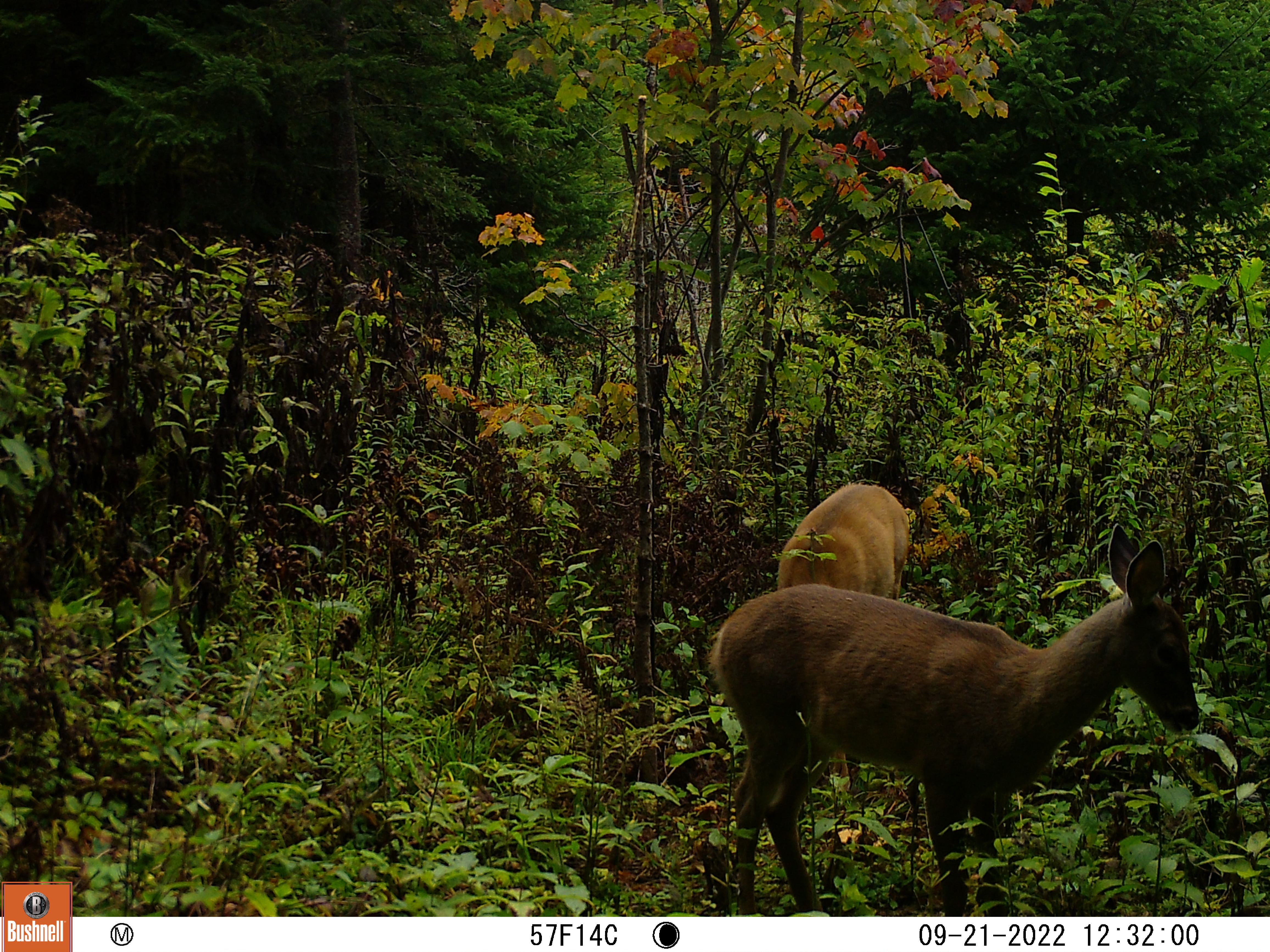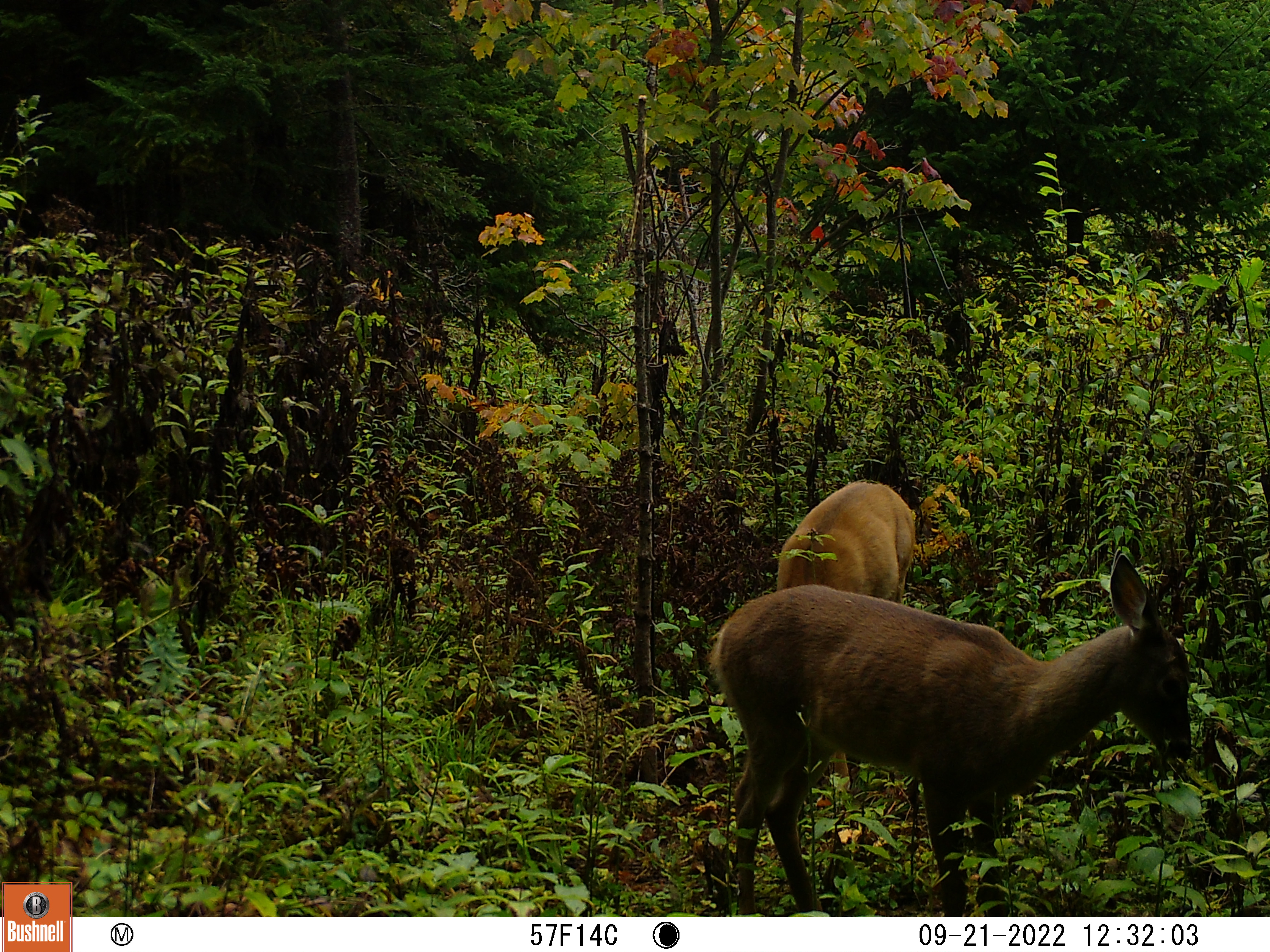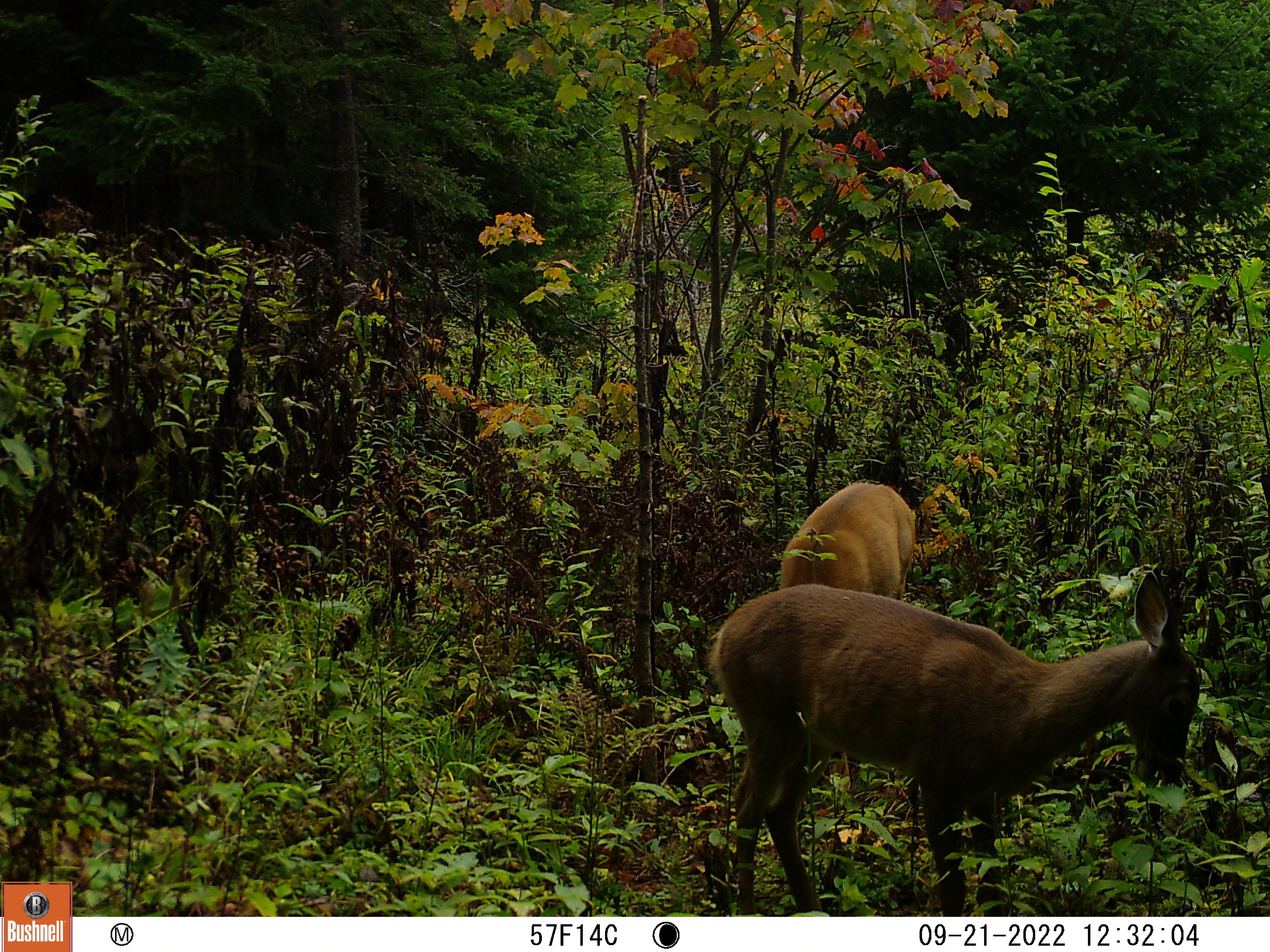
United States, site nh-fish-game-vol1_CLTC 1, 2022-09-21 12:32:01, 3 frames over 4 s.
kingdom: Animalia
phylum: Chordata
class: Mammalia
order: Artiodactyla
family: Cervidae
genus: Odocoileus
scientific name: Odocoileus virginianus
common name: white-tailed deer